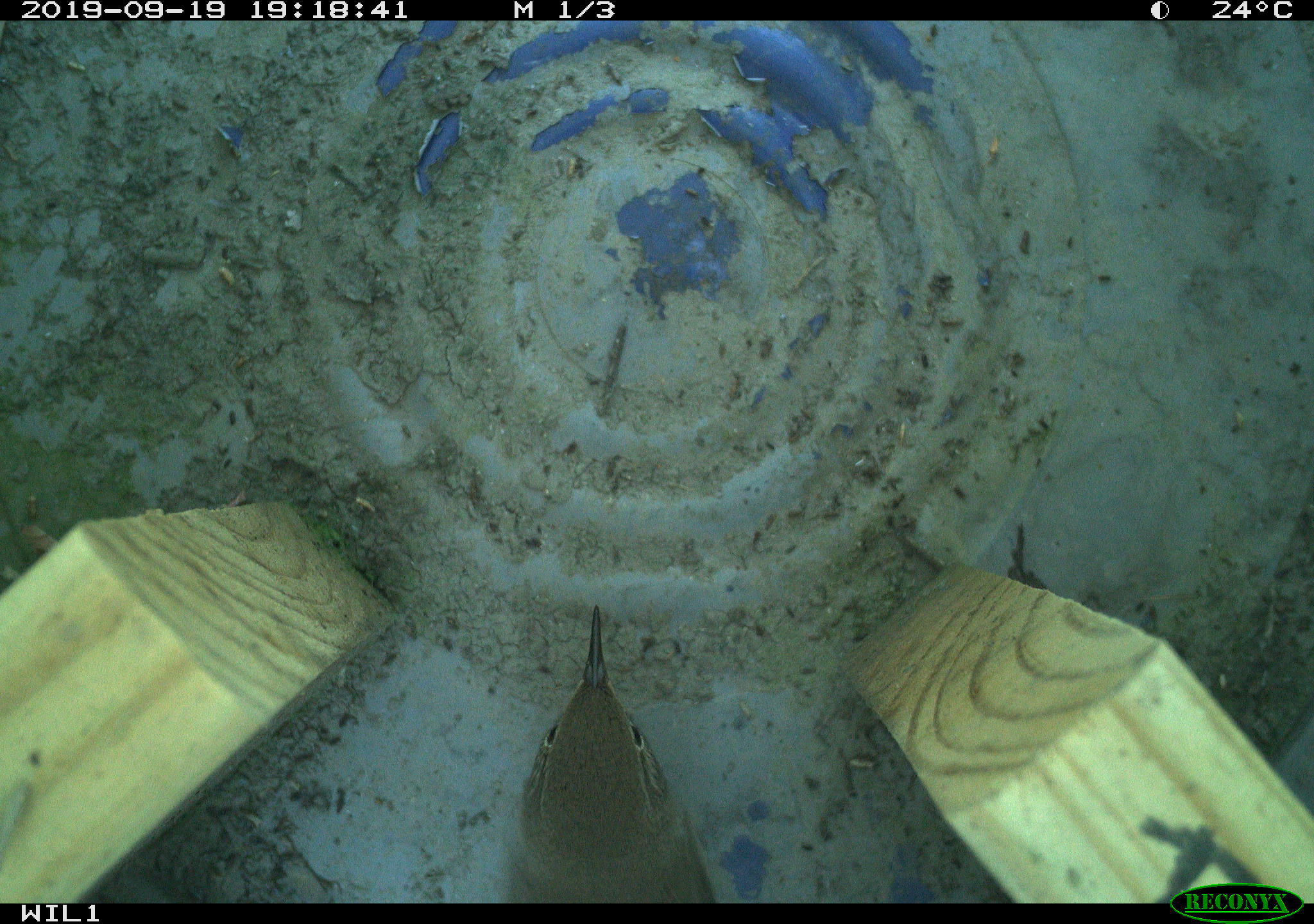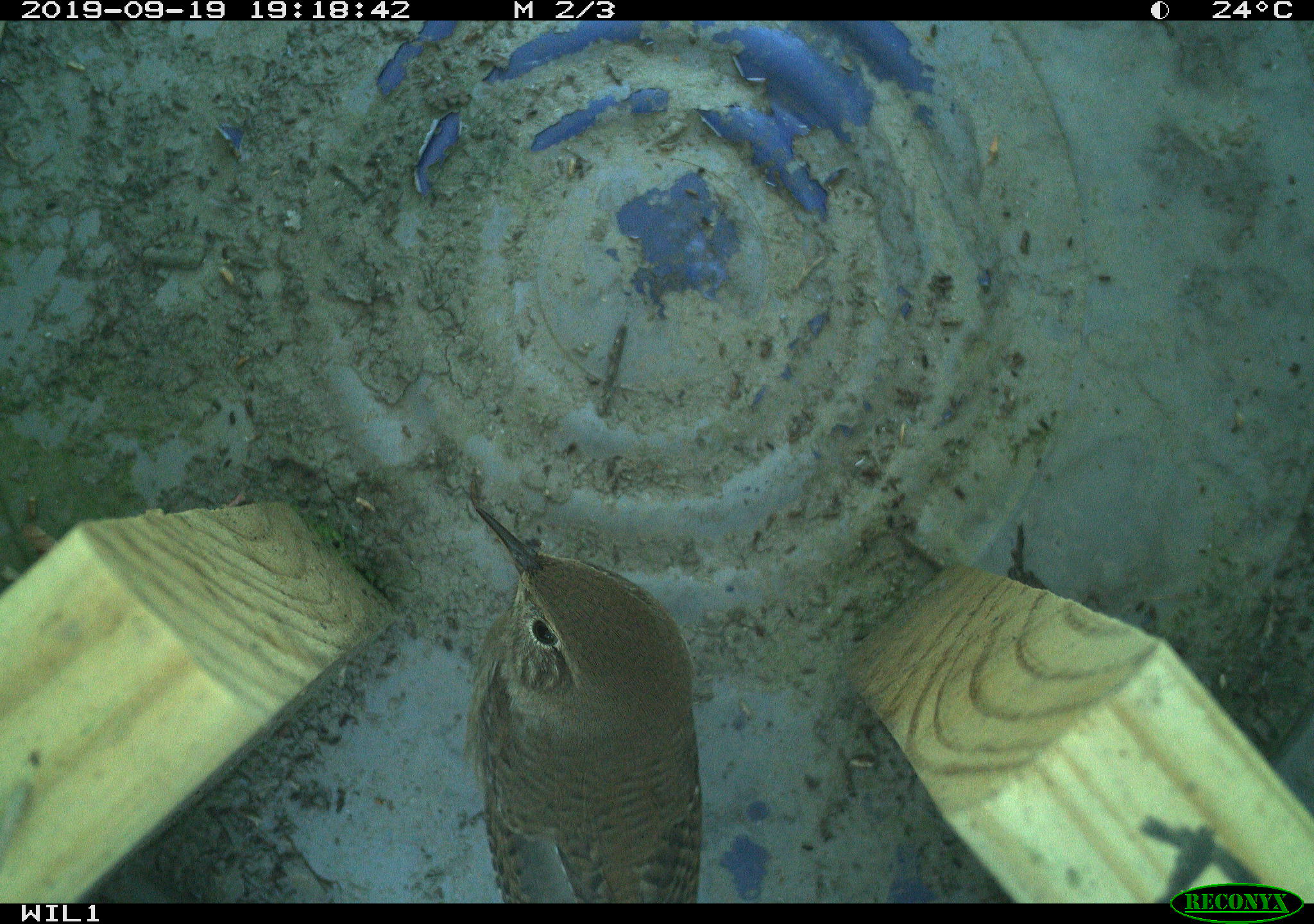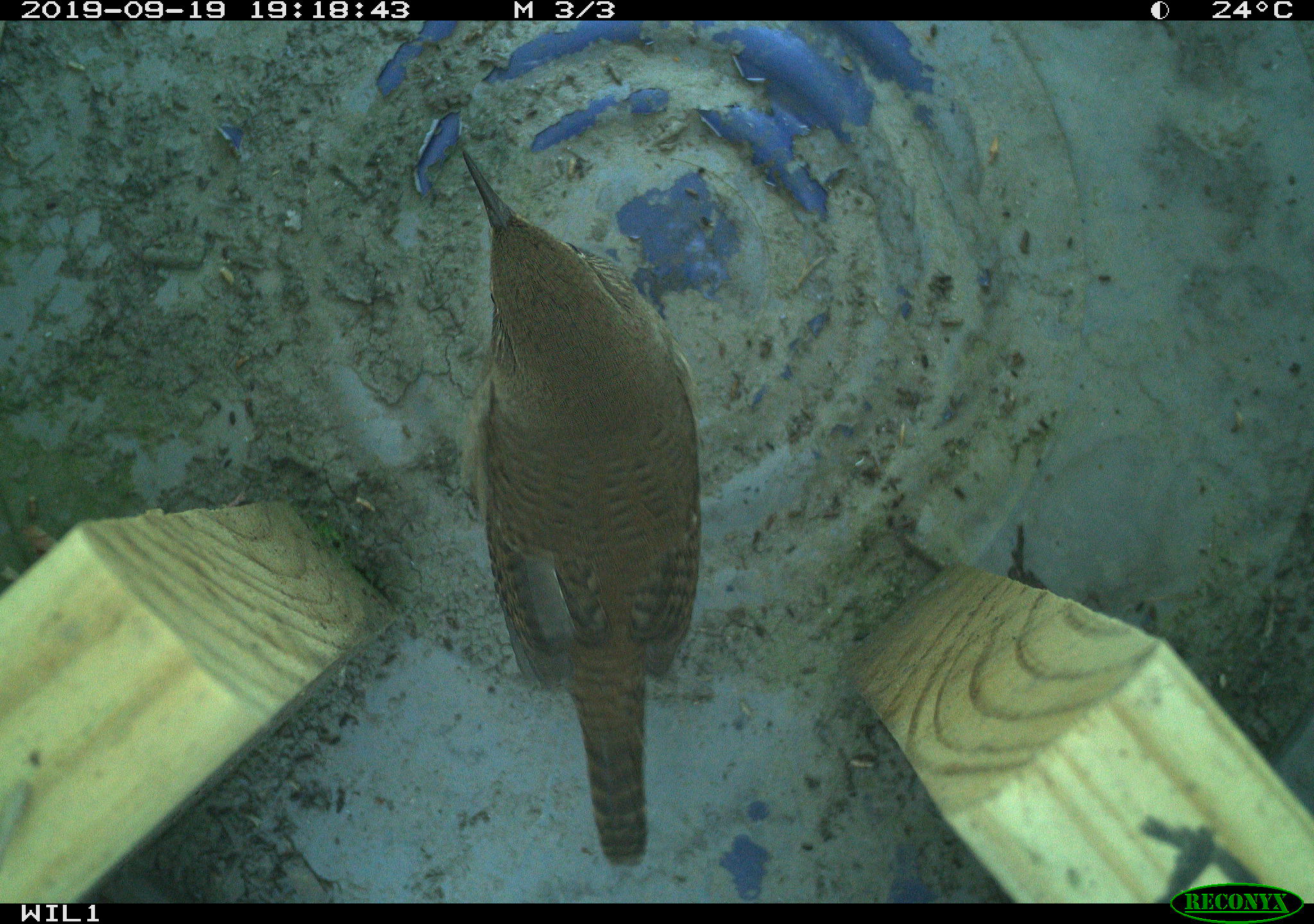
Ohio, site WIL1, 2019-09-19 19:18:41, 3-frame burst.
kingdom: Animalia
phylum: Chordata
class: Aves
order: Passeriformes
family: Troglodytidae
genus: Troglodytes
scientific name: Troglodytes aedon aedon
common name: northern house wren